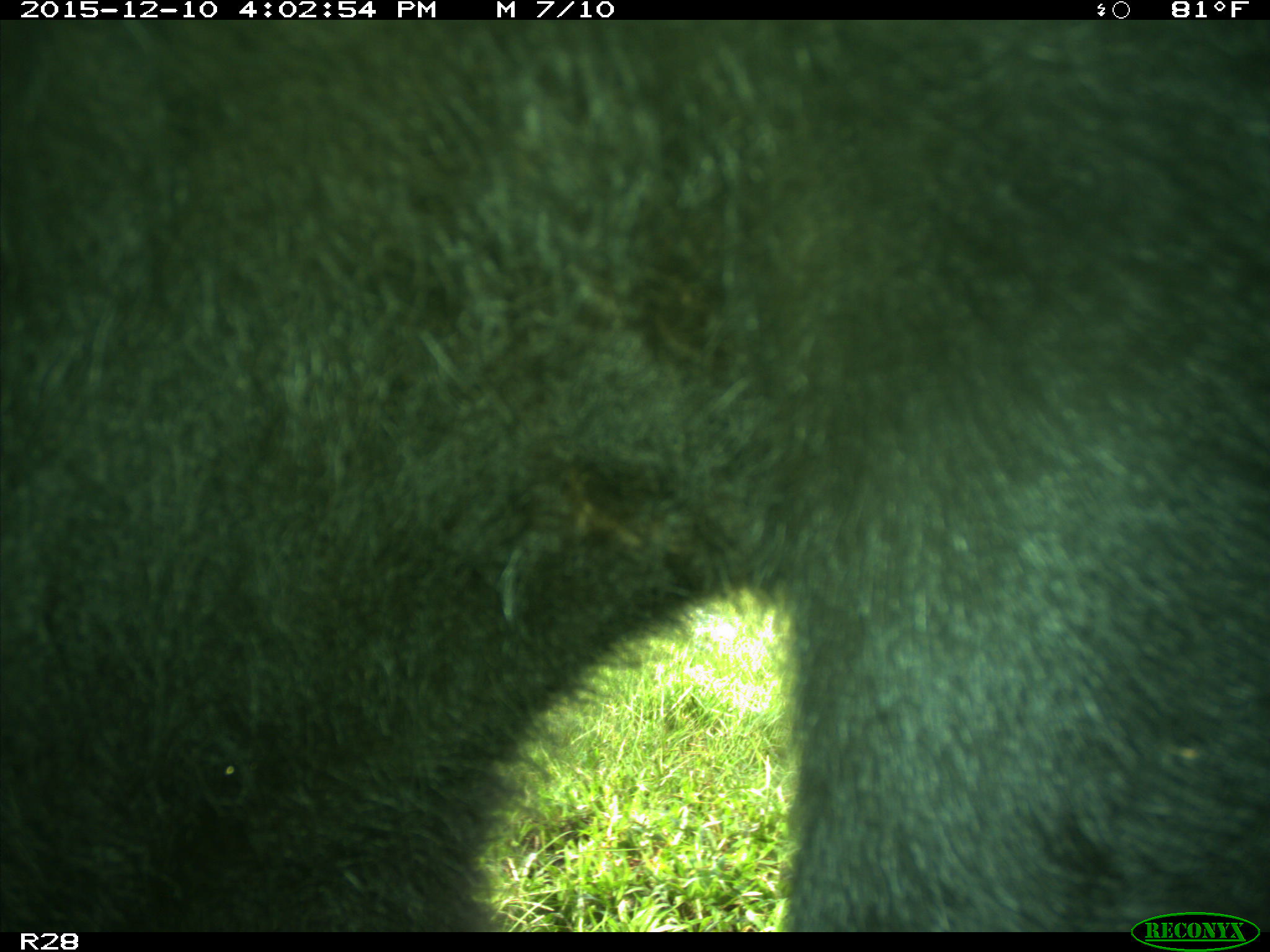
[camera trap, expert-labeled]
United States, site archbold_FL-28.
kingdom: Animalia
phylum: Chordata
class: Mammalia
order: Artiodactyla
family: Bovidae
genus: Bos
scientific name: Bos taurus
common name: domestic cow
Bos taurus (domestic cow).